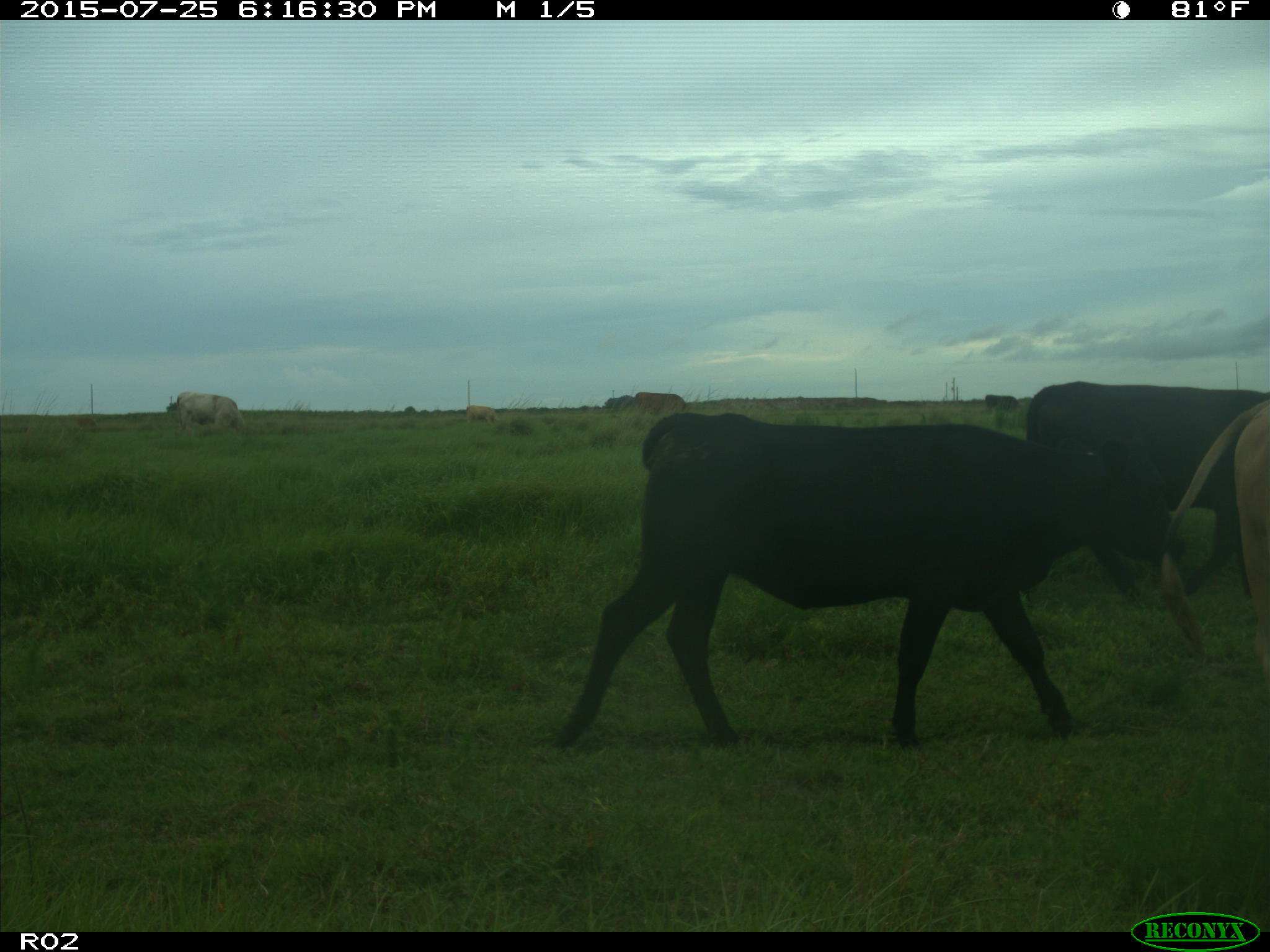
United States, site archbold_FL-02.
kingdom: Animalia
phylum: Chordata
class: Mammalia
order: Artiodactyla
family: Bovidae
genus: Bos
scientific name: Bos taurus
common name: domestic cow